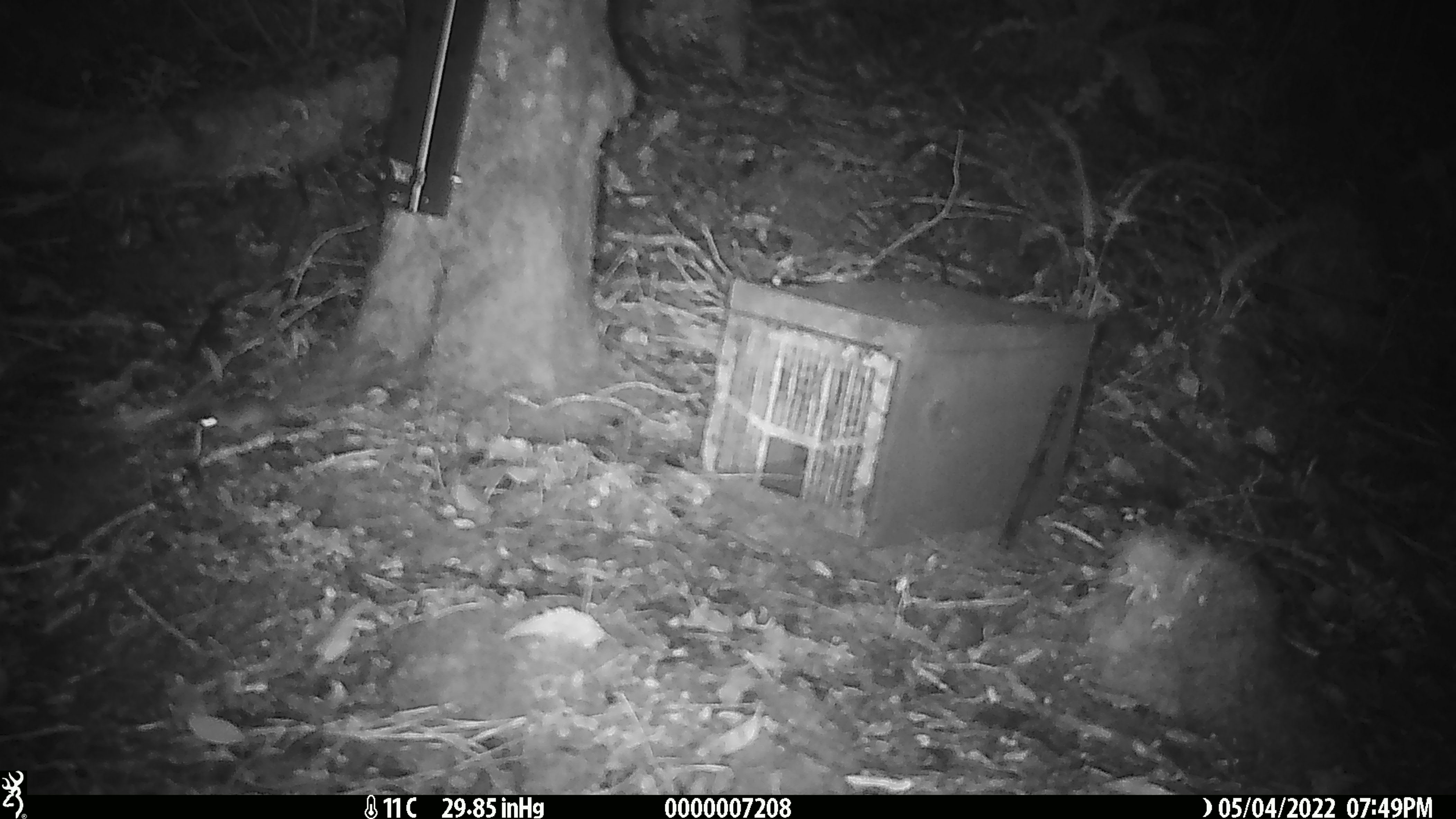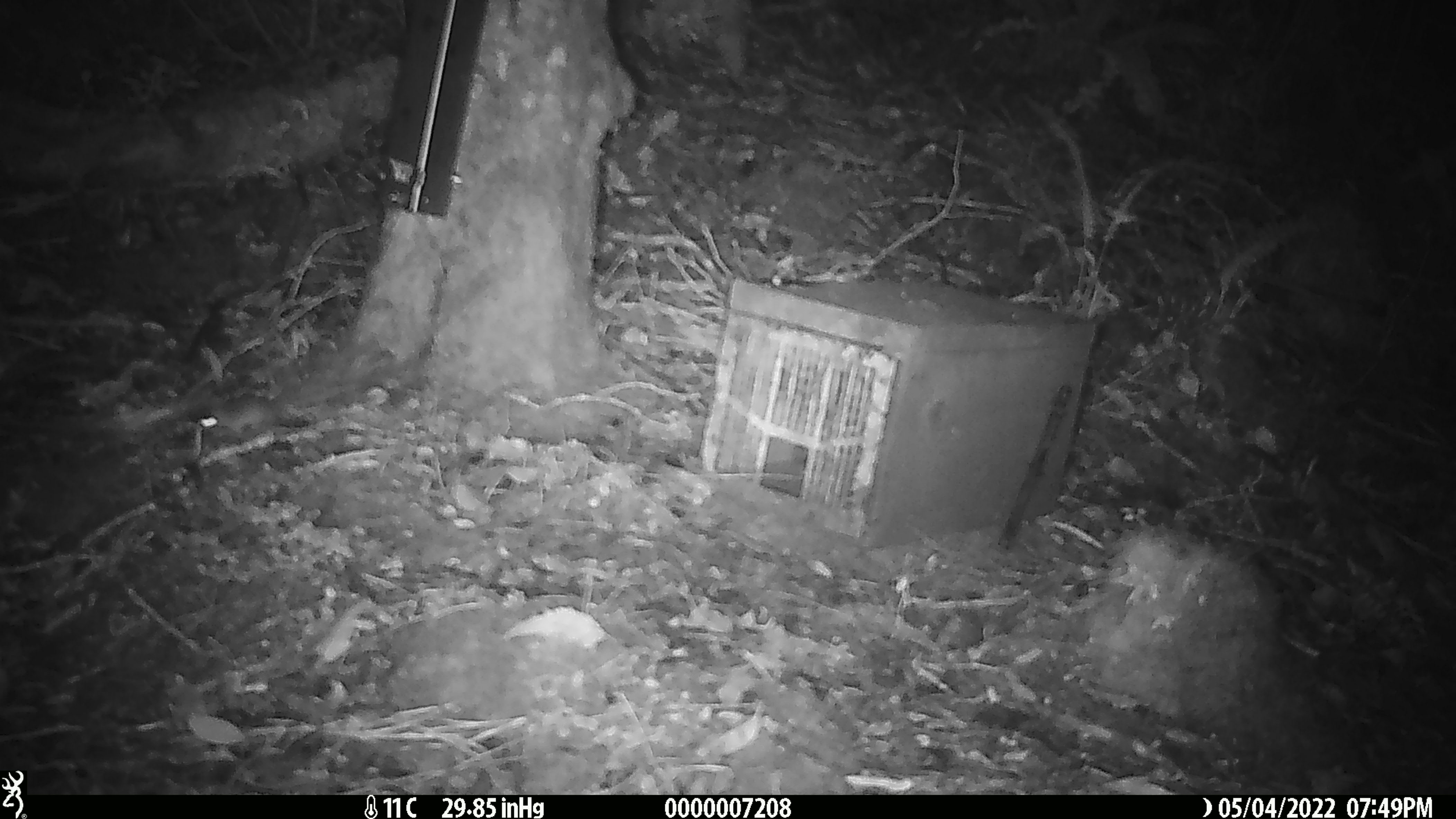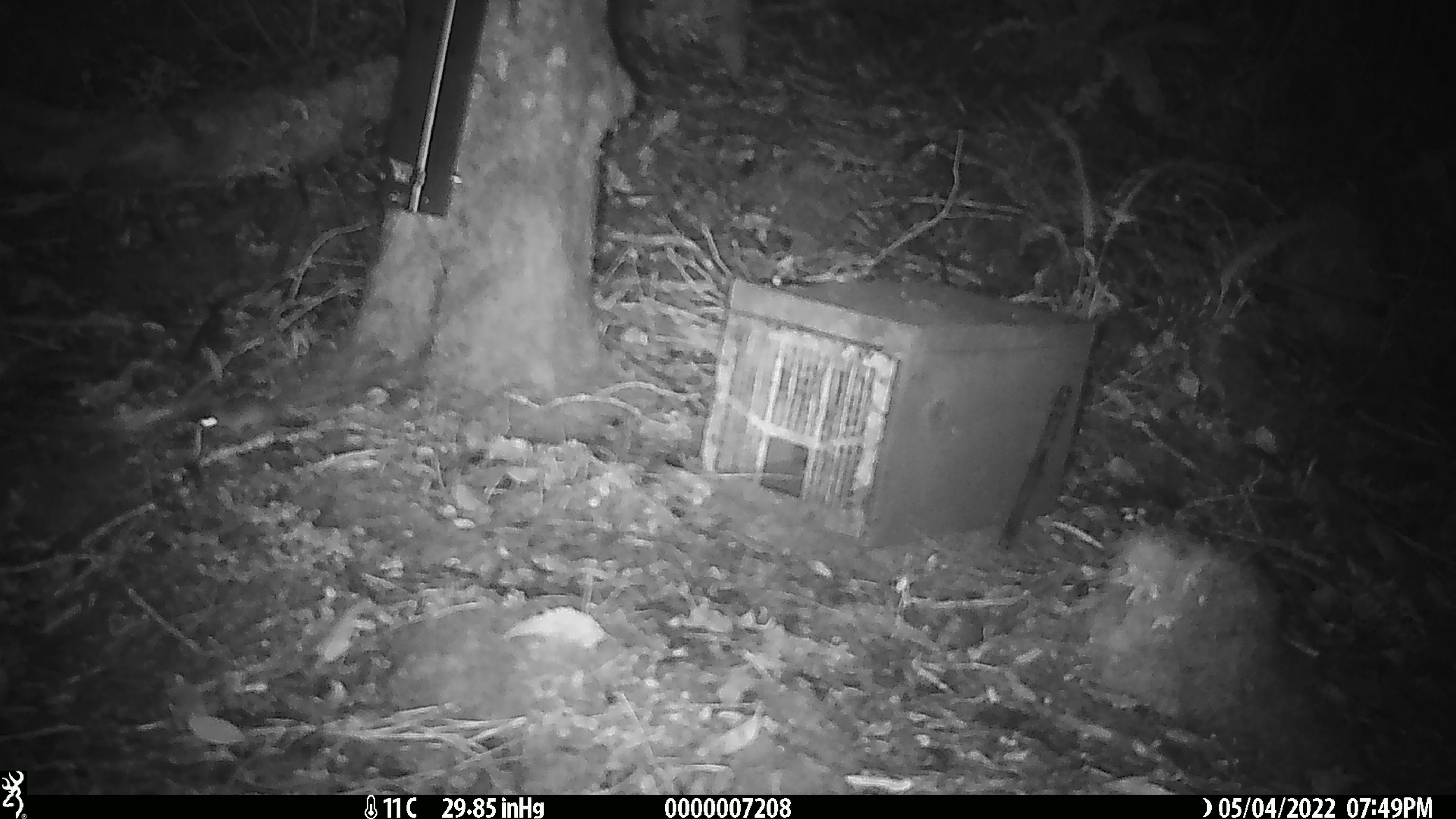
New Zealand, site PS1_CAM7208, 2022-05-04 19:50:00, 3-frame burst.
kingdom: Animalia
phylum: Chordata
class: Mammalia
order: Rodentia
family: Muridae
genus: Mus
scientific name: Mus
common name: mouse